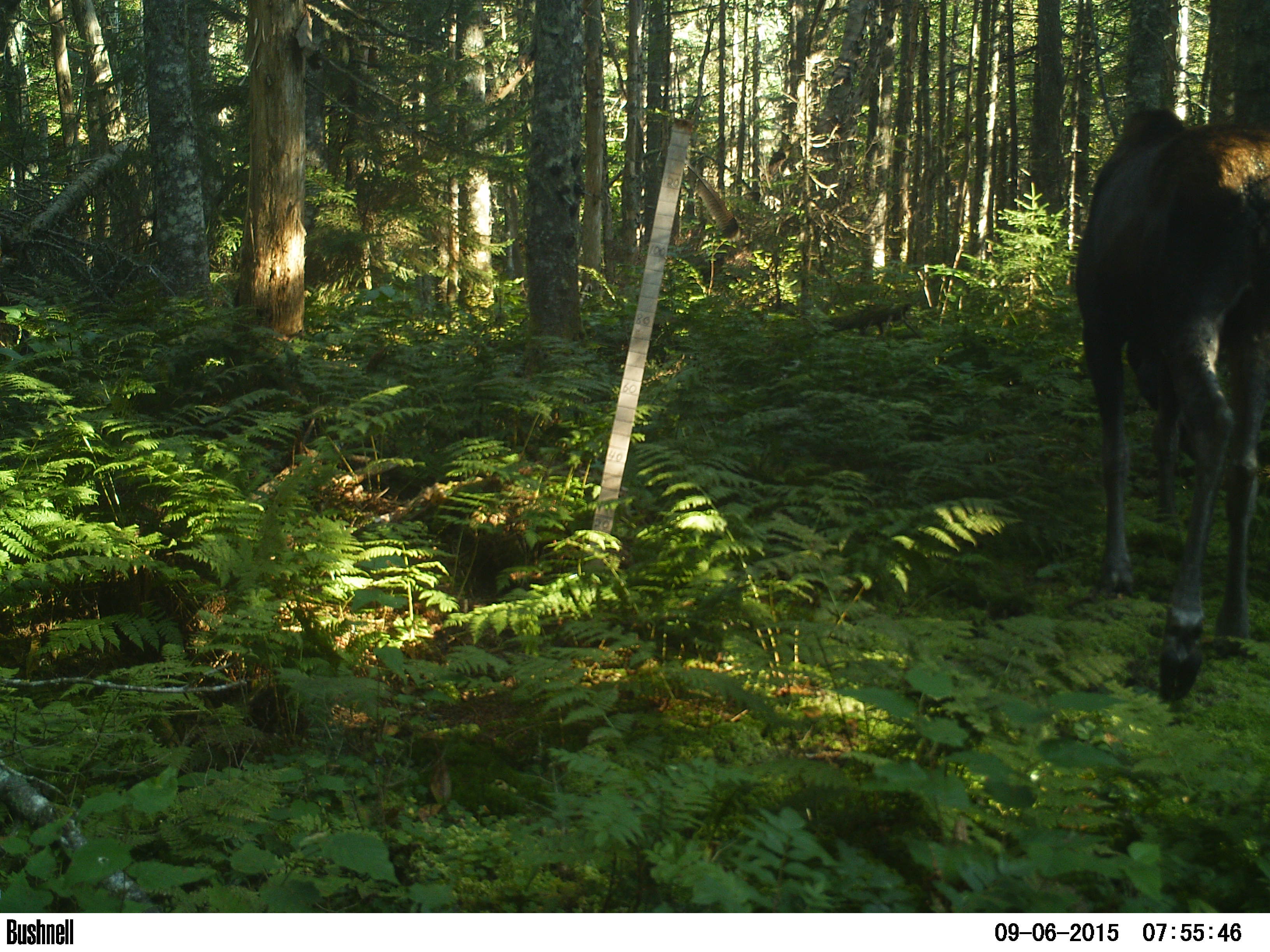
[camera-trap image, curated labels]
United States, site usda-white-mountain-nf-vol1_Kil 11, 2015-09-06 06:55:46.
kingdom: Animalia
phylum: Chordata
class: Mammalia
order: Artiodactyla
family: Cervidae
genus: Alces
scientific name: Alces alces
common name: moose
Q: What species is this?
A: Moose (Alces alces).